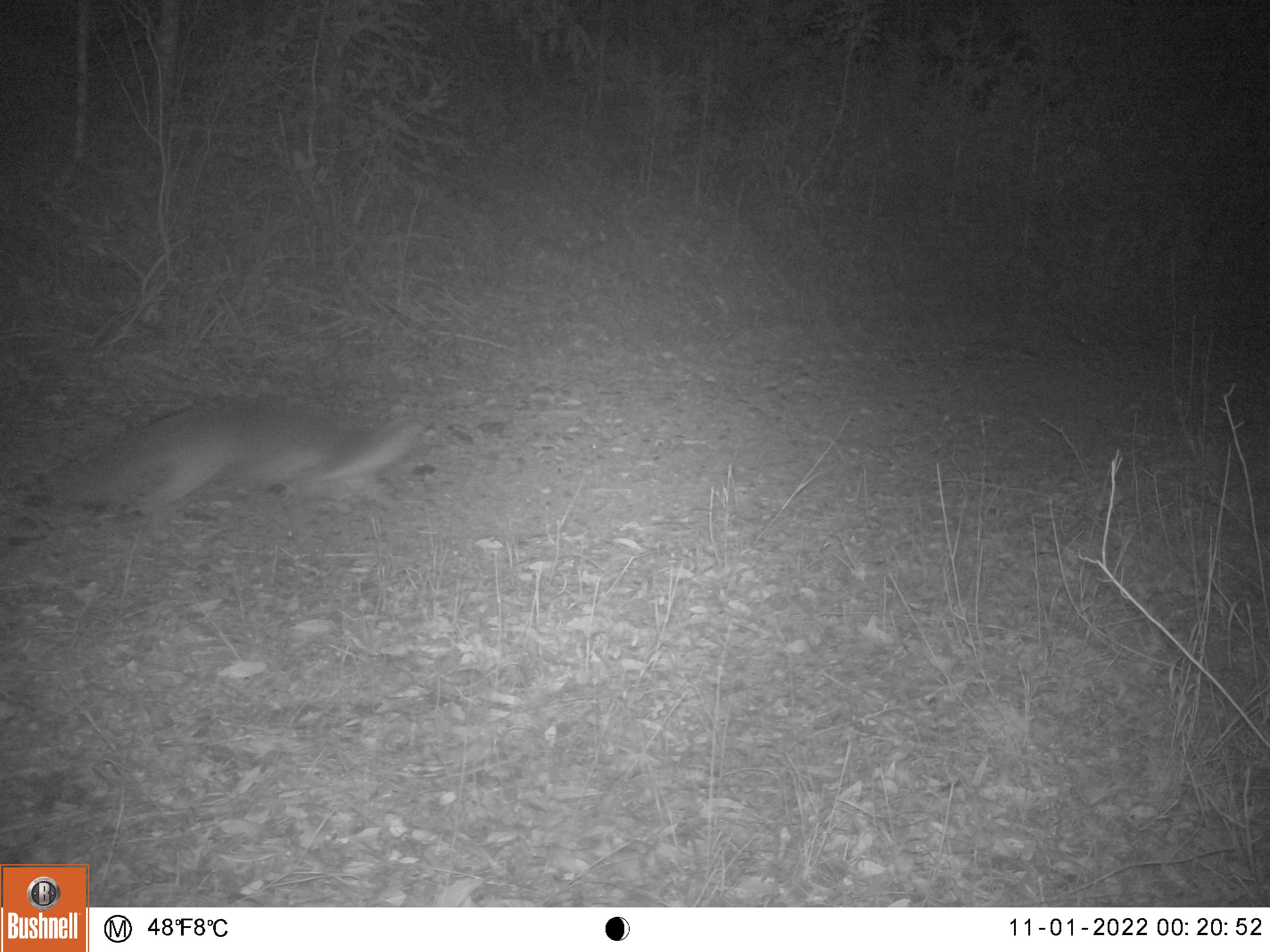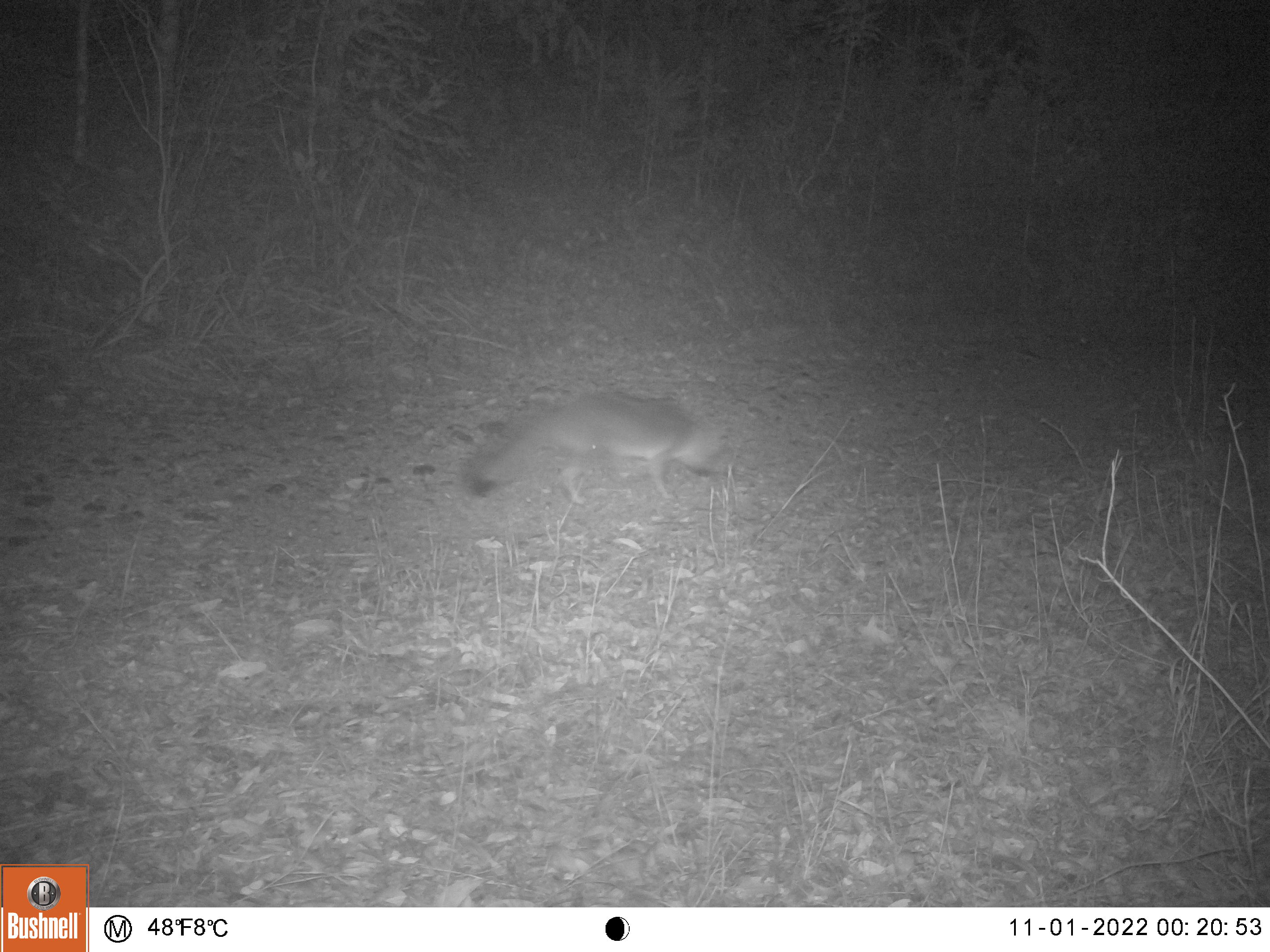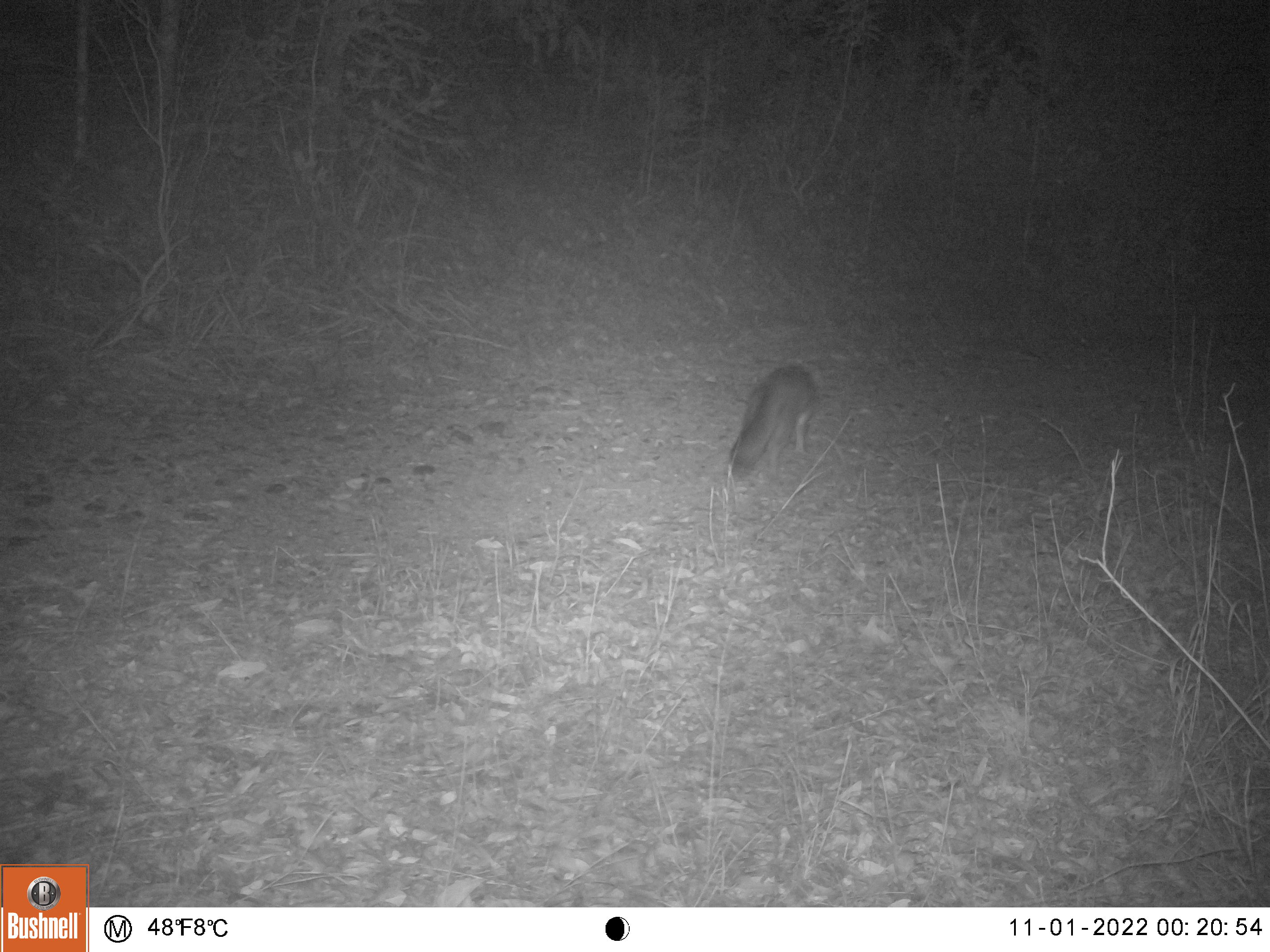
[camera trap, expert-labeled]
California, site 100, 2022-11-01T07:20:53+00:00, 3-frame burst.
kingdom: Animalia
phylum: Chordata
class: Mammalia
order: Carnivora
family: Canidae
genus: Urocyon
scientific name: Urocyon cinereoargenteus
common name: gray fox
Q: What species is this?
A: Gray fox (Urocyon cinereoargenteus).